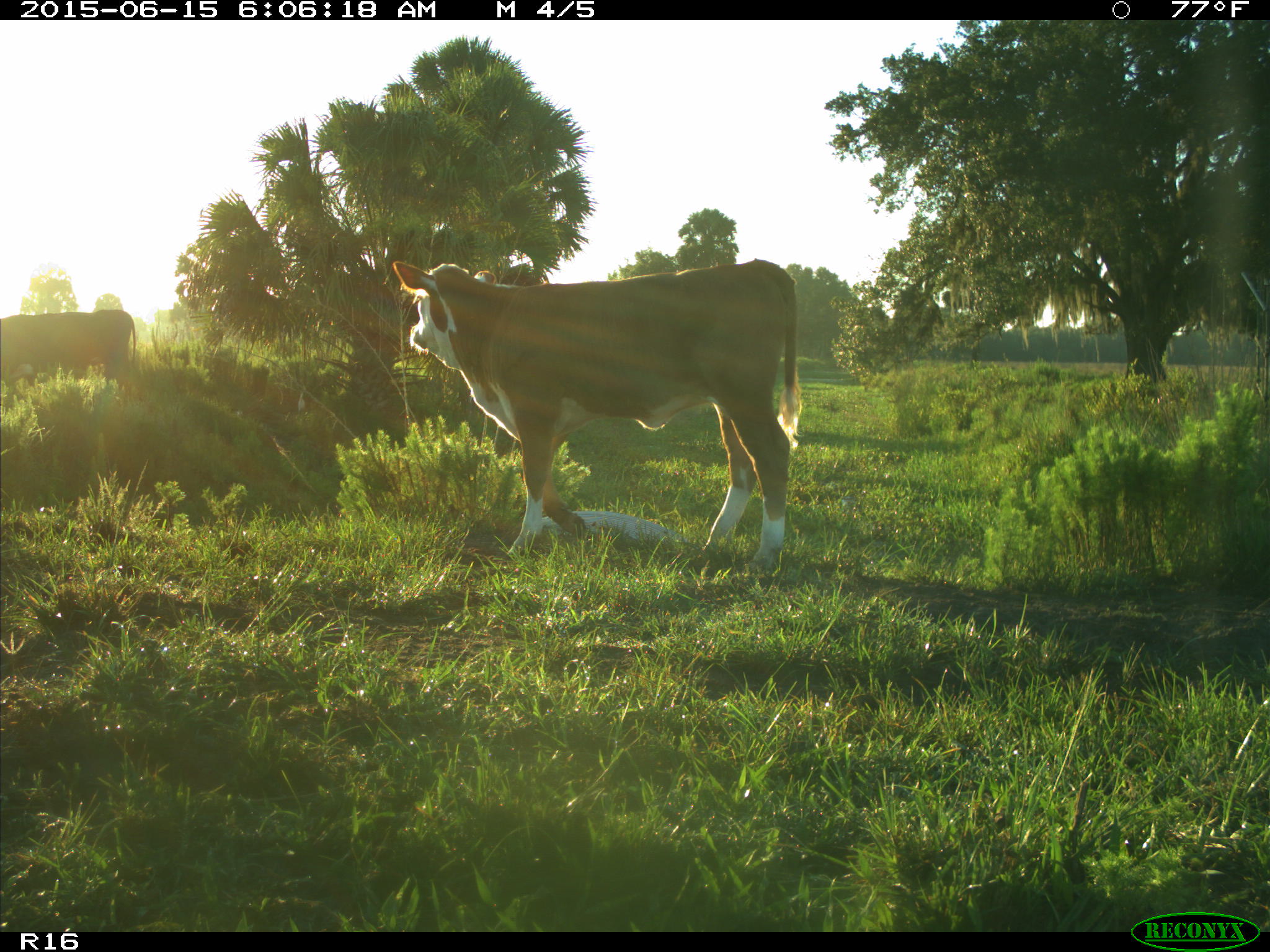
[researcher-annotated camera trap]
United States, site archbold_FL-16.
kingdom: Animalia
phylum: Chordata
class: Mammalia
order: Artiodactyla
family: Bovidae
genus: Bos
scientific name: Bos taurus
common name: domestic cow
Bos taurus (domestic cow).